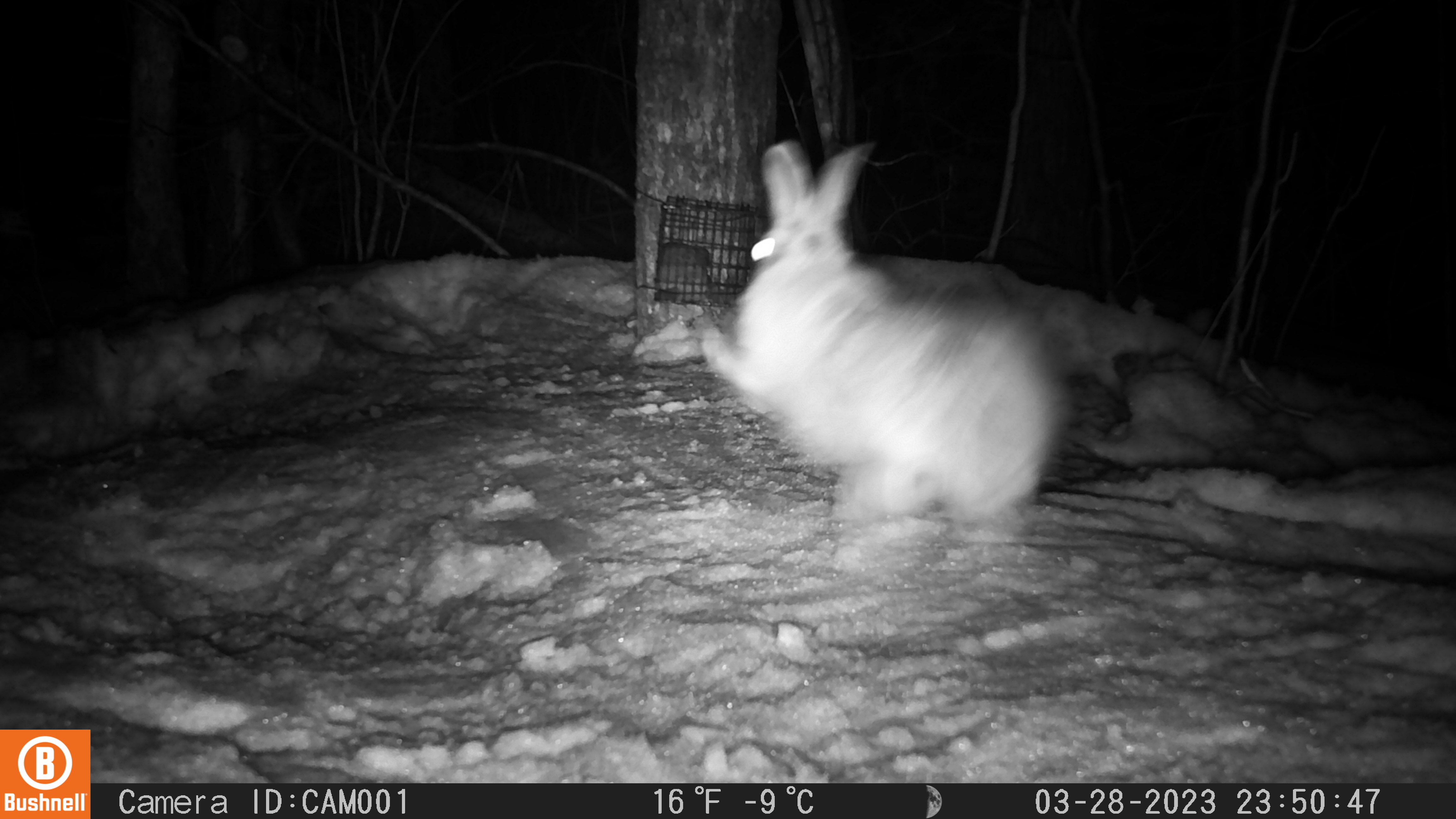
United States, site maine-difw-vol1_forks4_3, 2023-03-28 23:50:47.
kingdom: Animalia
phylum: Chordata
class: Mammalia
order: Lagomorpha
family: Leporidae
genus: Lepus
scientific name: Lepus americanus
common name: snowshoe hare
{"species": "snowshoe hare (Lepus americanus)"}